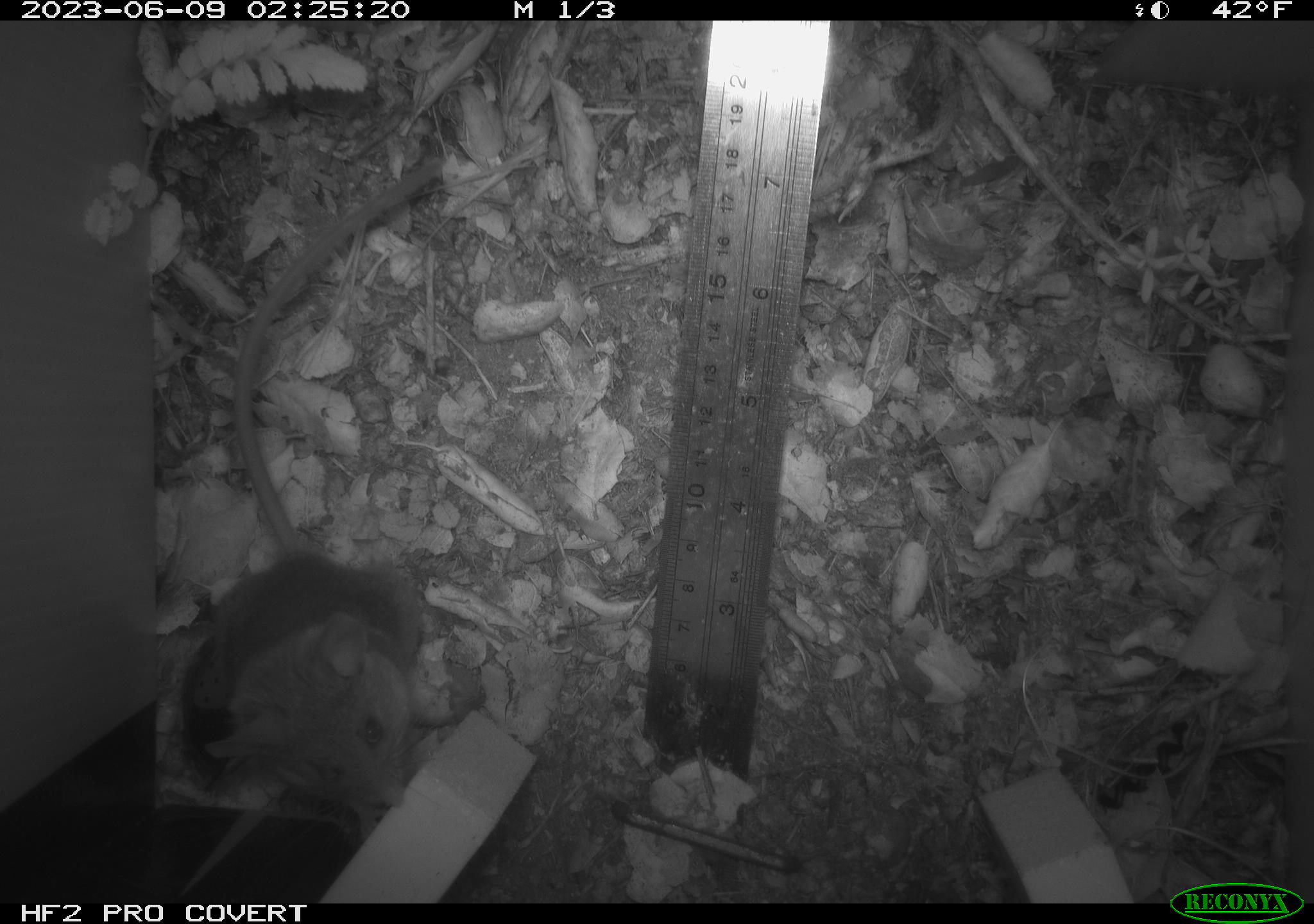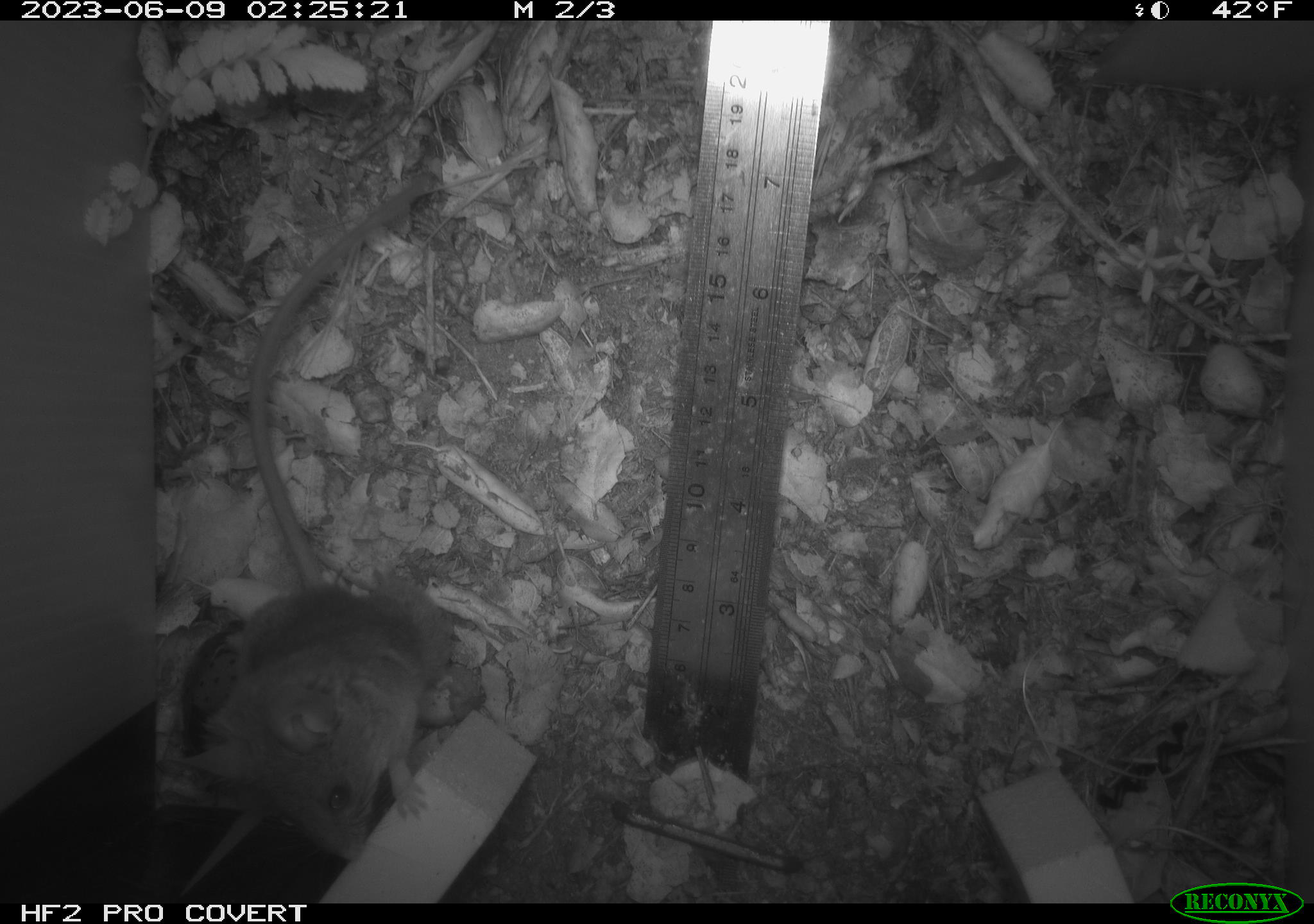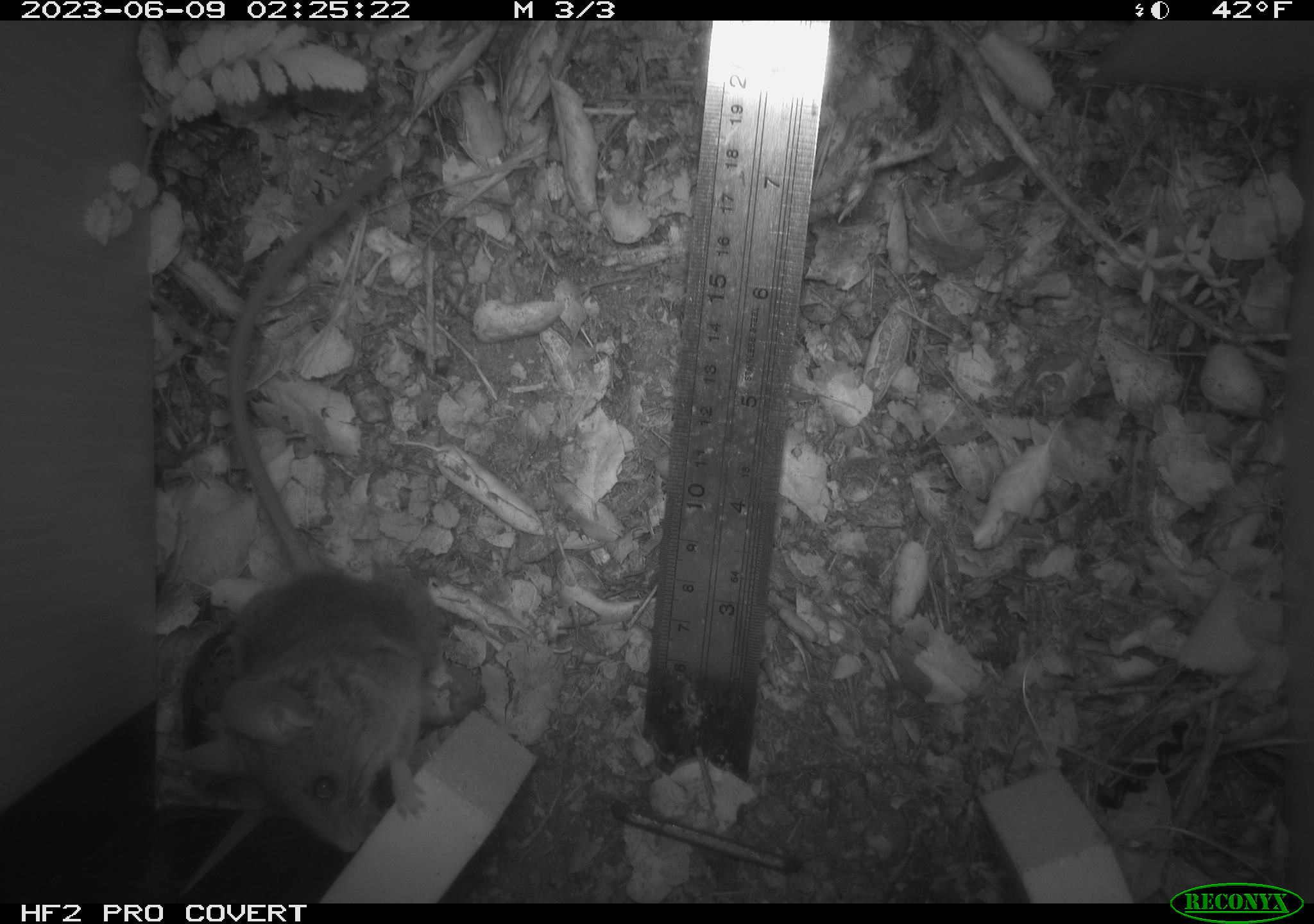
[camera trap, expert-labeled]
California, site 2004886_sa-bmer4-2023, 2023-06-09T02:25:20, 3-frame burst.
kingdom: Animalia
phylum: Chordata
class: Mammalia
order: Rodentia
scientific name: Rodentia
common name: mouse species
Mouse species (Rodentia).